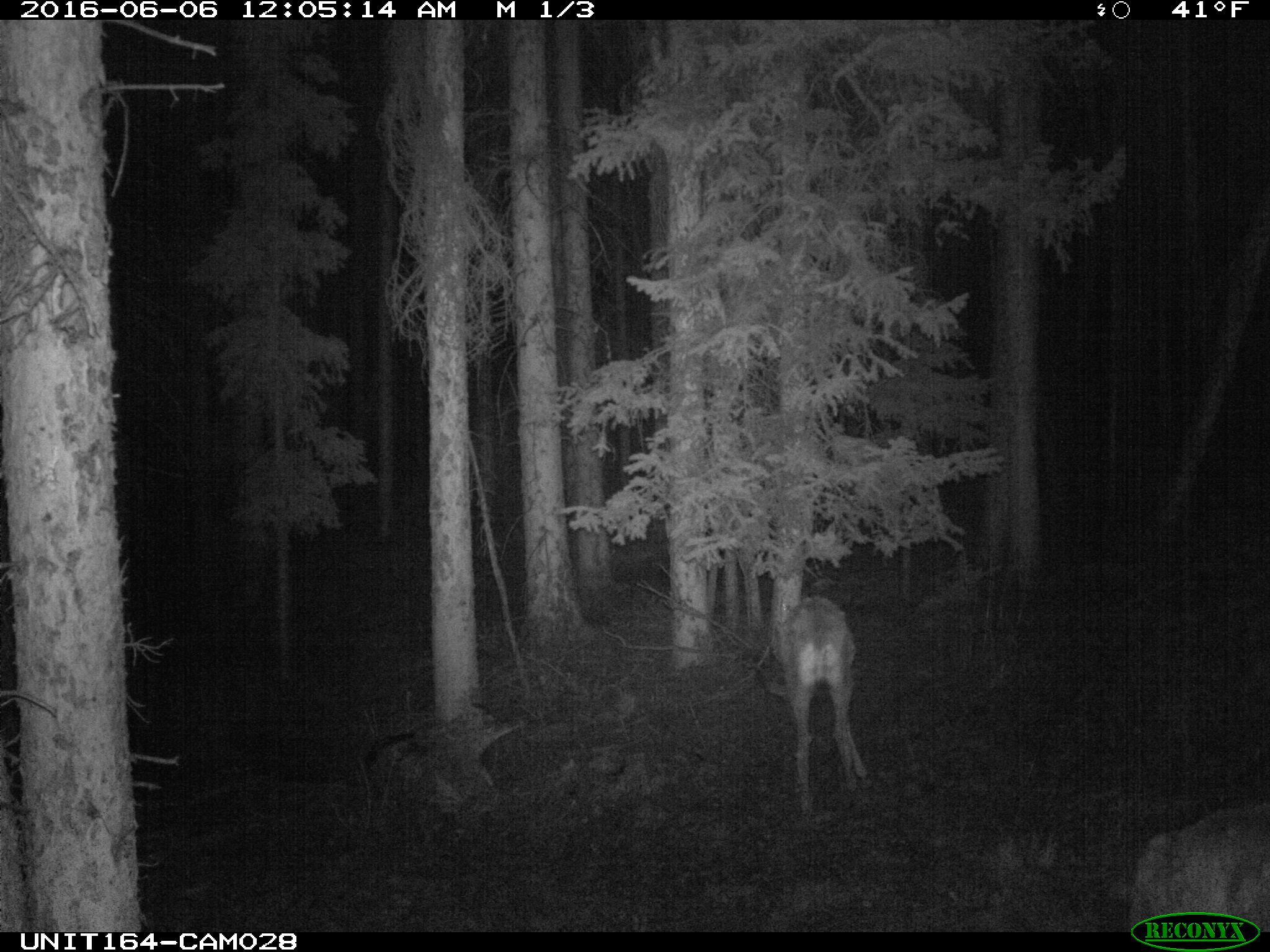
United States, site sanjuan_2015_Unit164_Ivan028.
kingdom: Animalia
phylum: Chordata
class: Mammalia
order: Artiodactyla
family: Cervidae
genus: Odocoileus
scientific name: Odocoileus hemionus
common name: mule deer